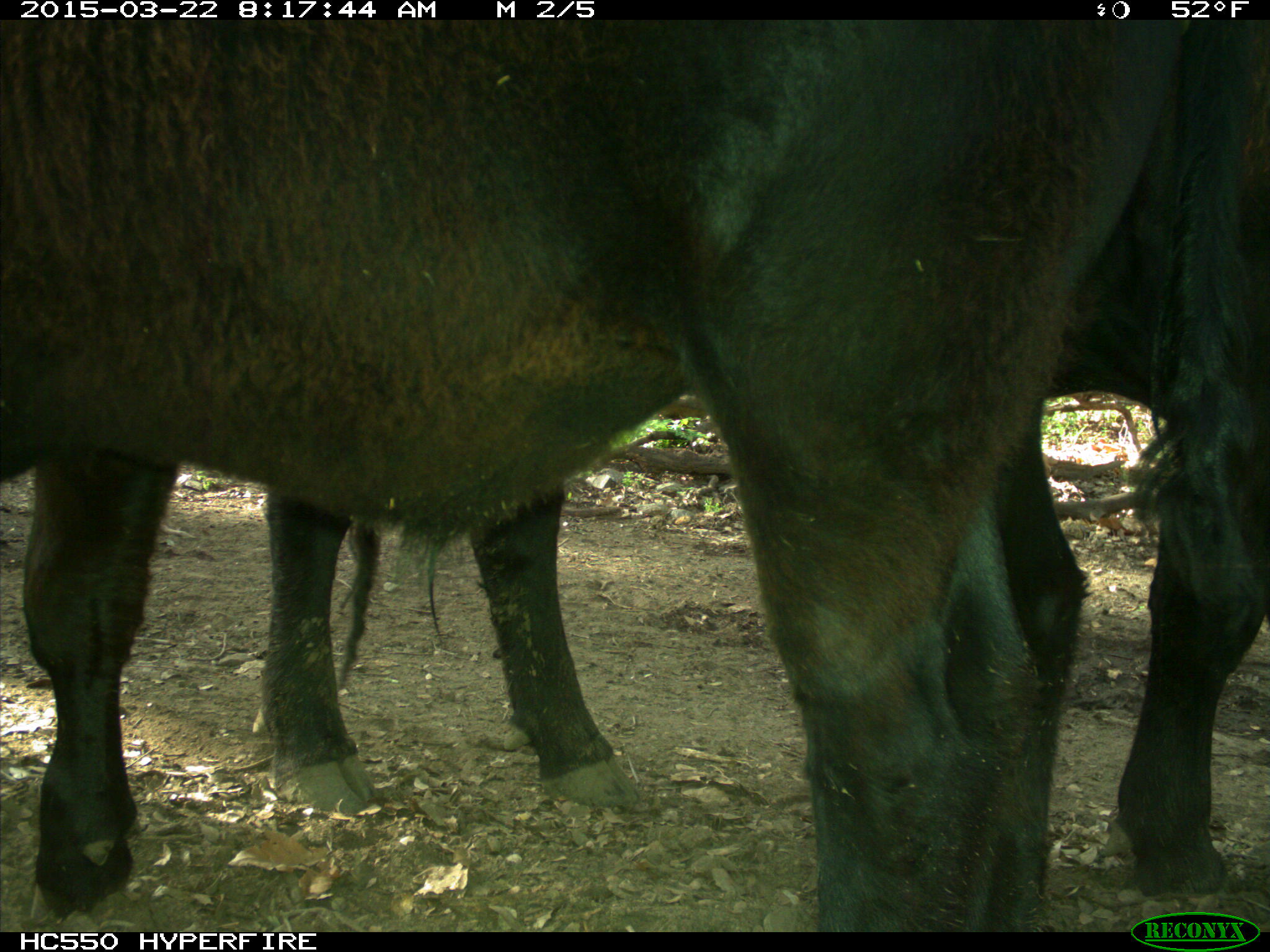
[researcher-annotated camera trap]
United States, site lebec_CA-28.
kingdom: Animalia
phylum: Chordata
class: Mammalia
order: Artiodactyla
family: Bovidae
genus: Bos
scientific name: Bos taurus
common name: domestic cow